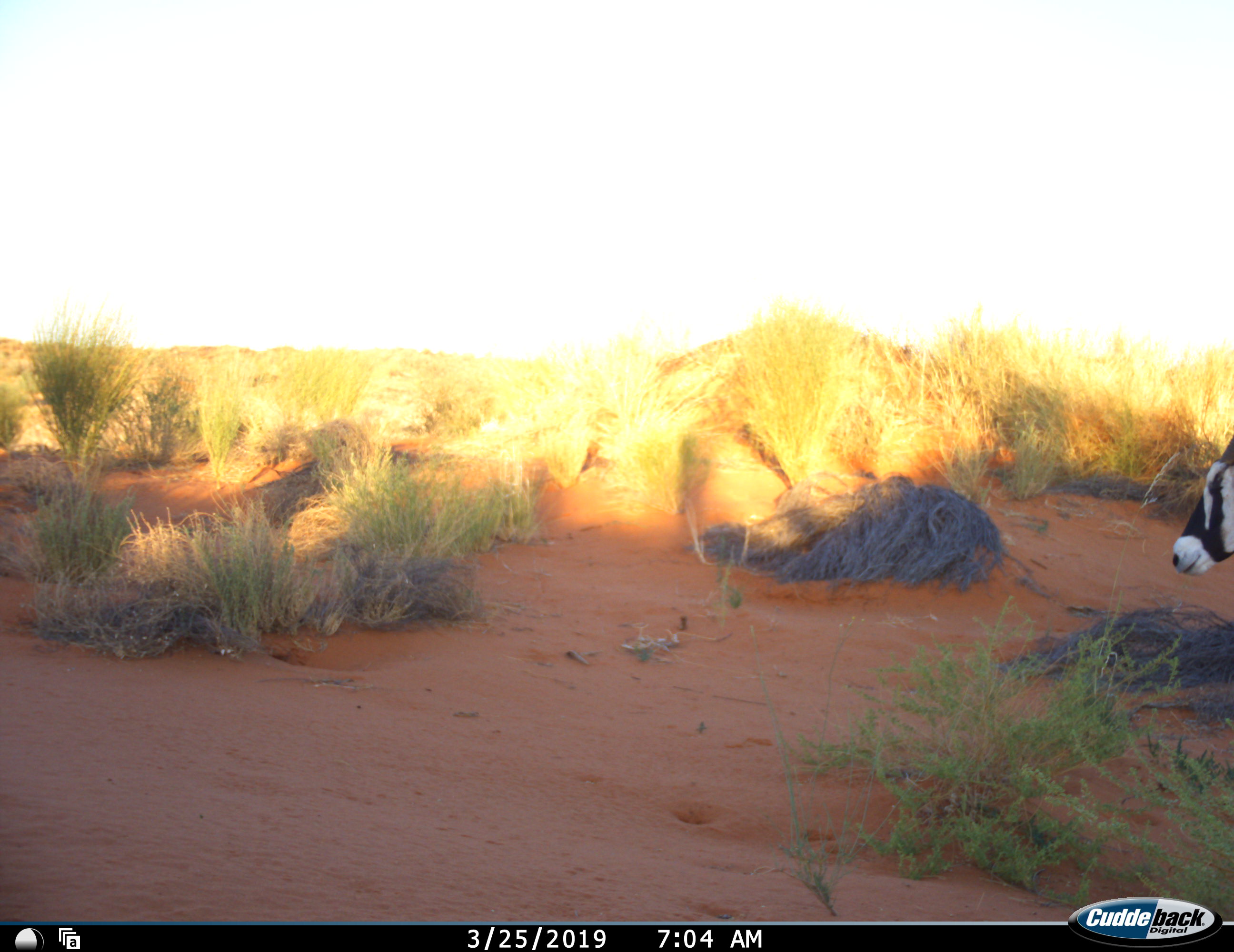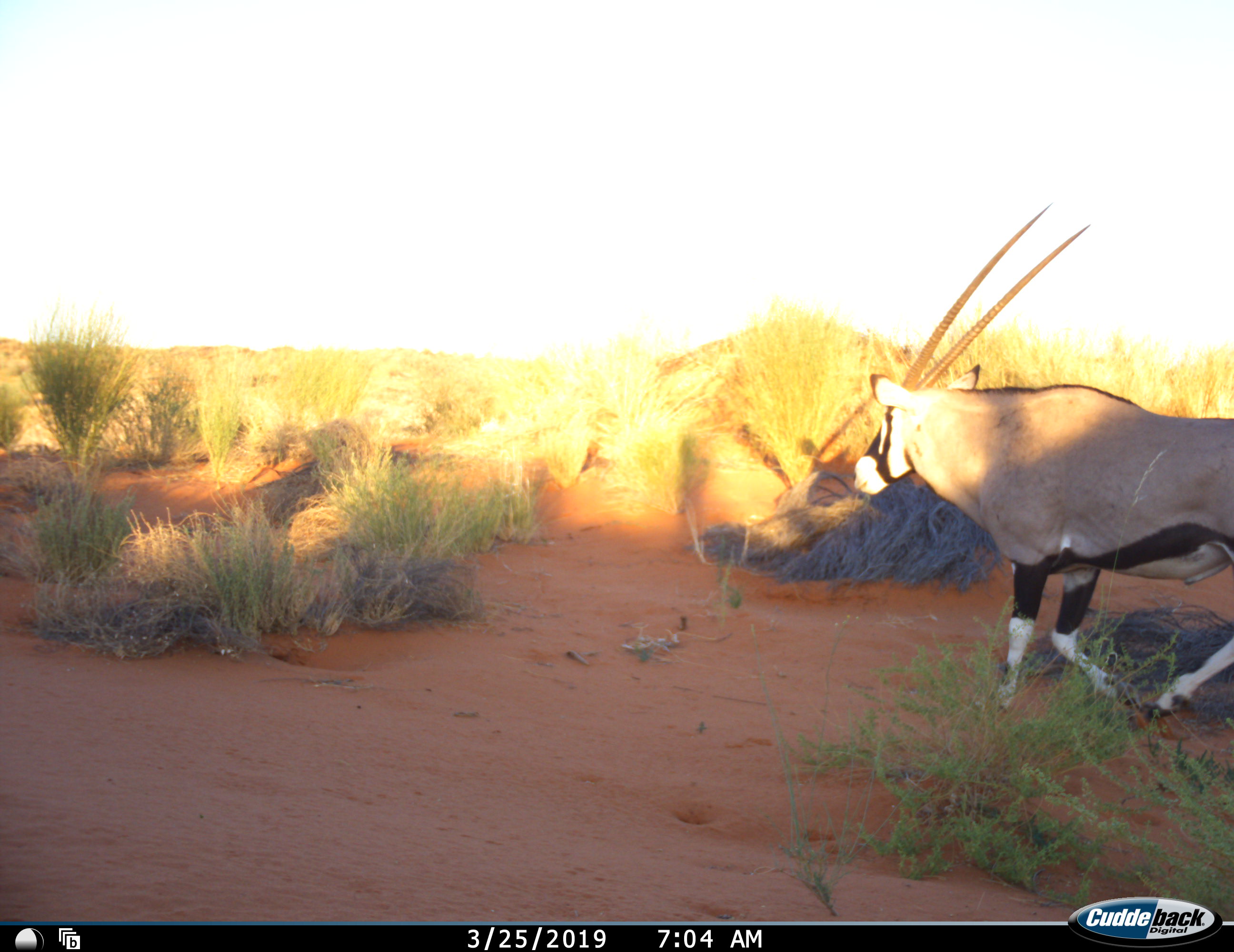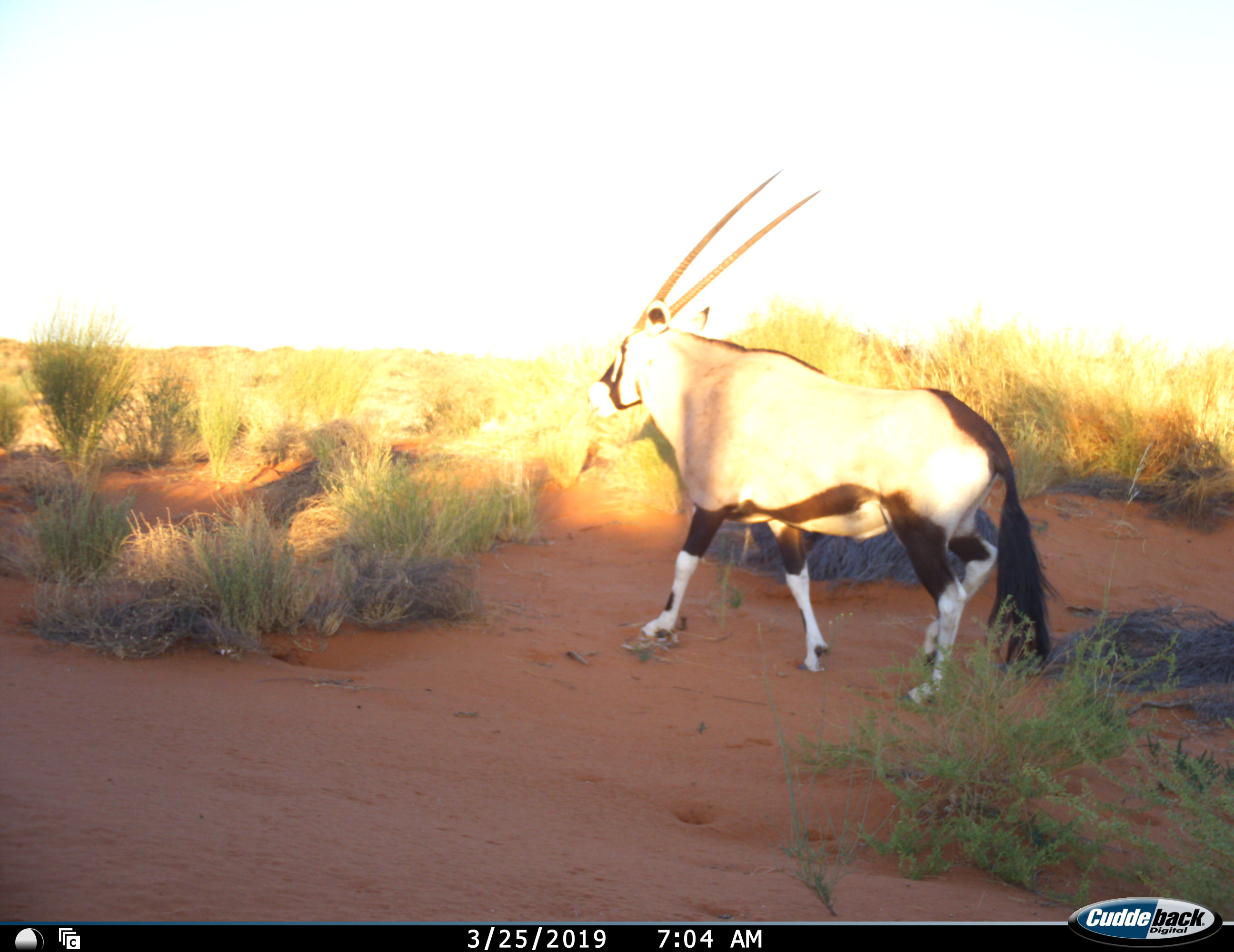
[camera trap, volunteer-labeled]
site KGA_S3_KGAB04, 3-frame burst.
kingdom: Animalia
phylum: Chordata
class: Mammalia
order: Artiodactyla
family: Bovidae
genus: Oryx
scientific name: Oryx gazella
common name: gemsbok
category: oryx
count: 1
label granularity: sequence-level